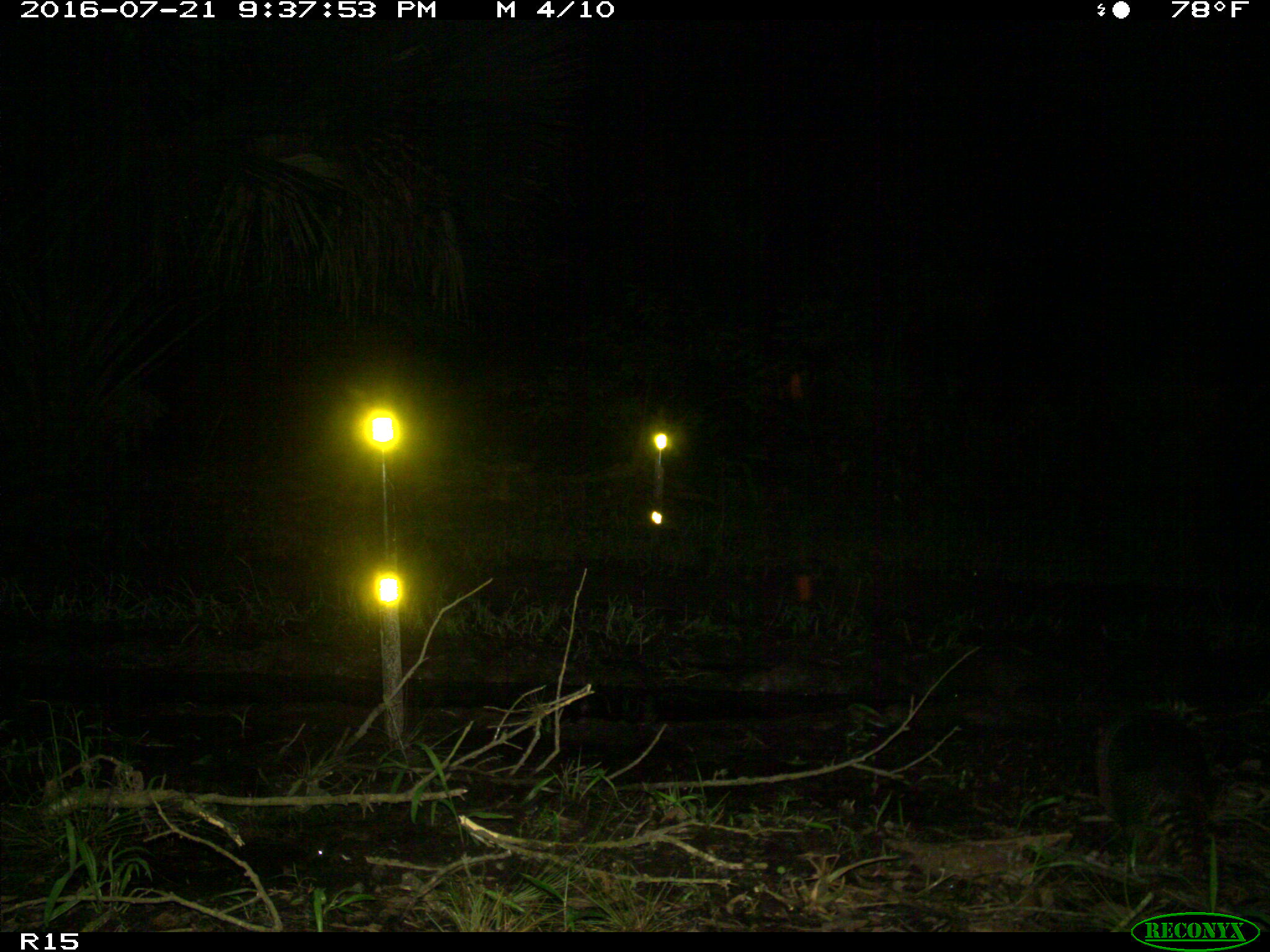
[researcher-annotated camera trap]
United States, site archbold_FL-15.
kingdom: Animalia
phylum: Chordata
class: Mammalia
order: Cingulata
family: Dasypodidae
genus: Dasypus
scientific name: Dasypus novemcinctus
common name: nine-banded armadillo